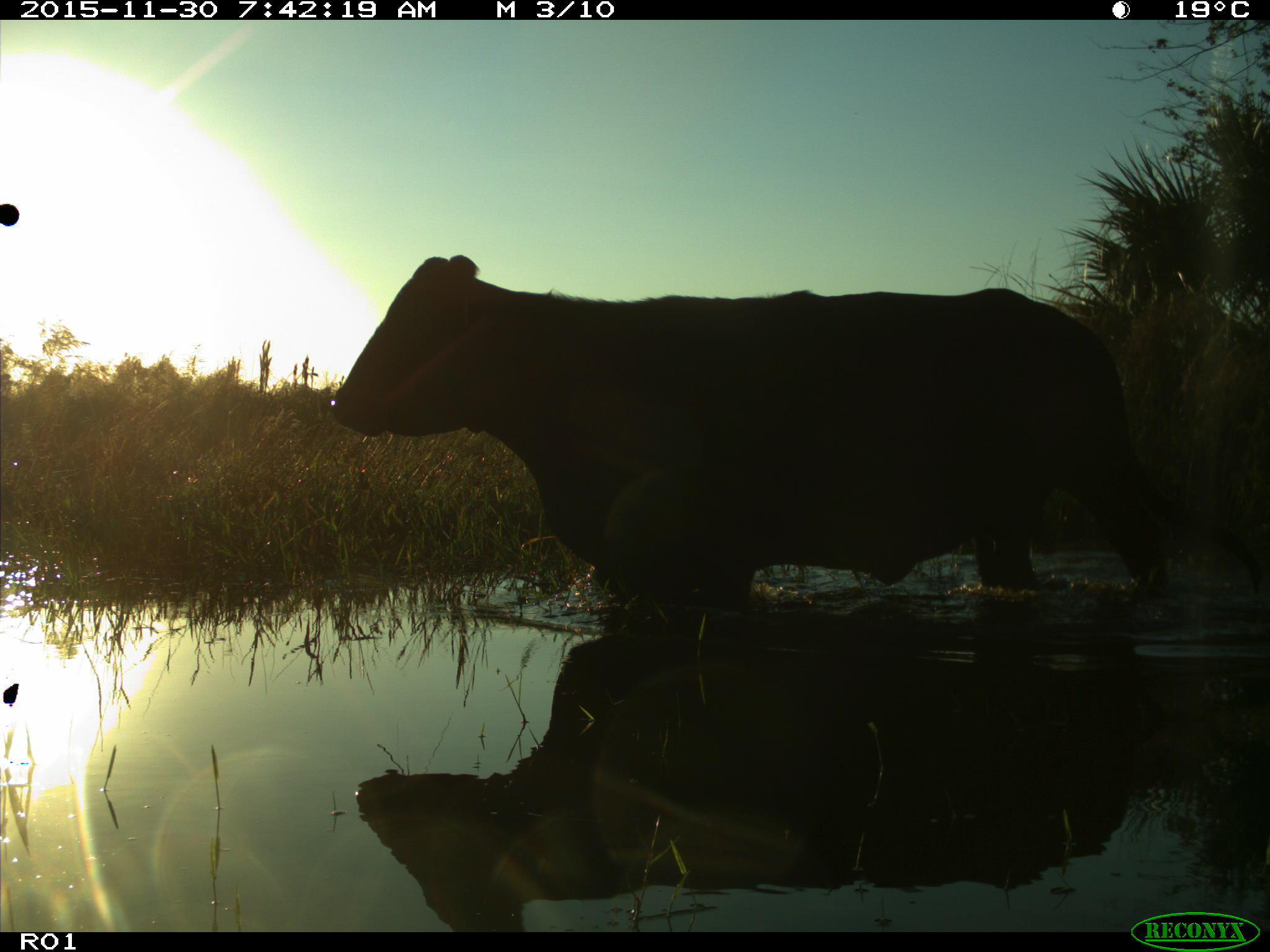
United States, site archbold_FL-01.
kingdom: Animalia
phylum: Chordata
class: Mammalia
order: Artiodactyla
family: Bovidae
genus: Bos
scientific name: Bos taurus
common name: domestic cow